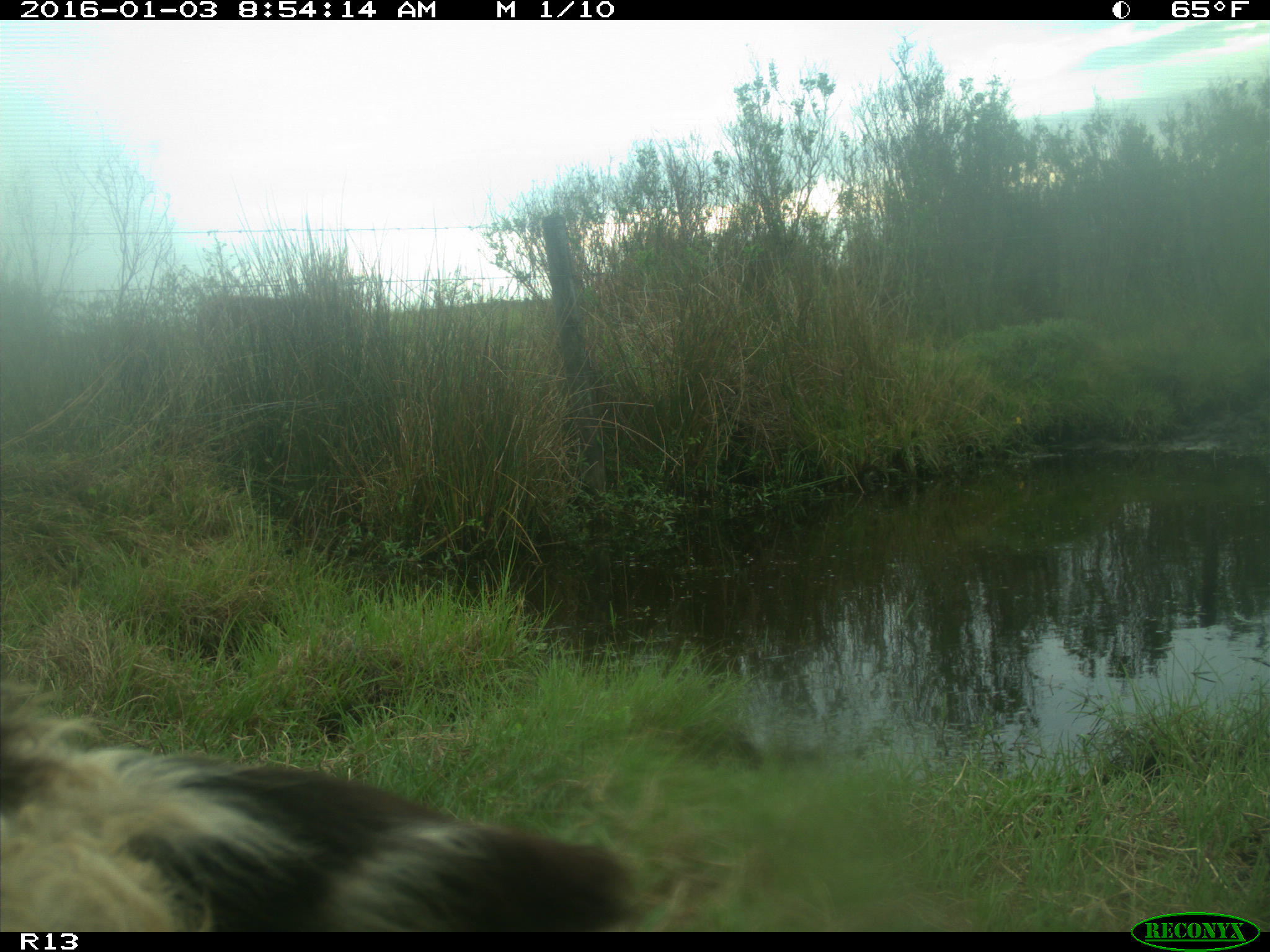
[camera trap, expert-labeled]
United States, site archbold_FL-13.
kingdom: Animalia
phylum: Chordata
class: Mammalia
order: Artiodactyla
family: Bovidae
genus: Bos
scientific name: Bos taurus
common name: domestic cow